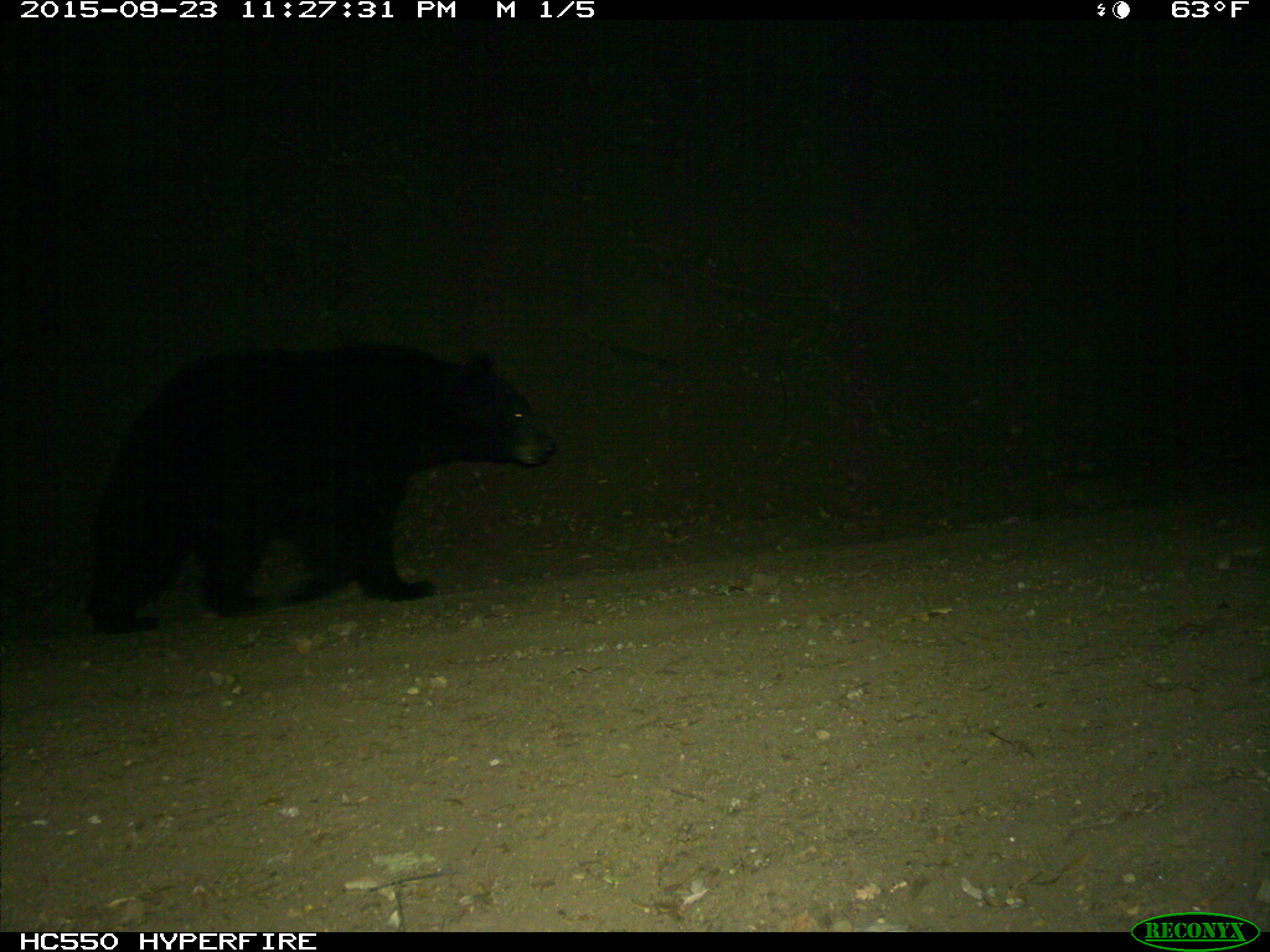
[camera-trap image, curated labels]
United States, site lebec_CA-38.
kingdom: Animalia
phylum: Chordata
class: Mammalia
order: Carnivora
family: Ursidae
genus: Ursus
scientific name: Ursus americanus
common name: american black bear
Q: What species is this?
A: Ursus americanus (american black bear).